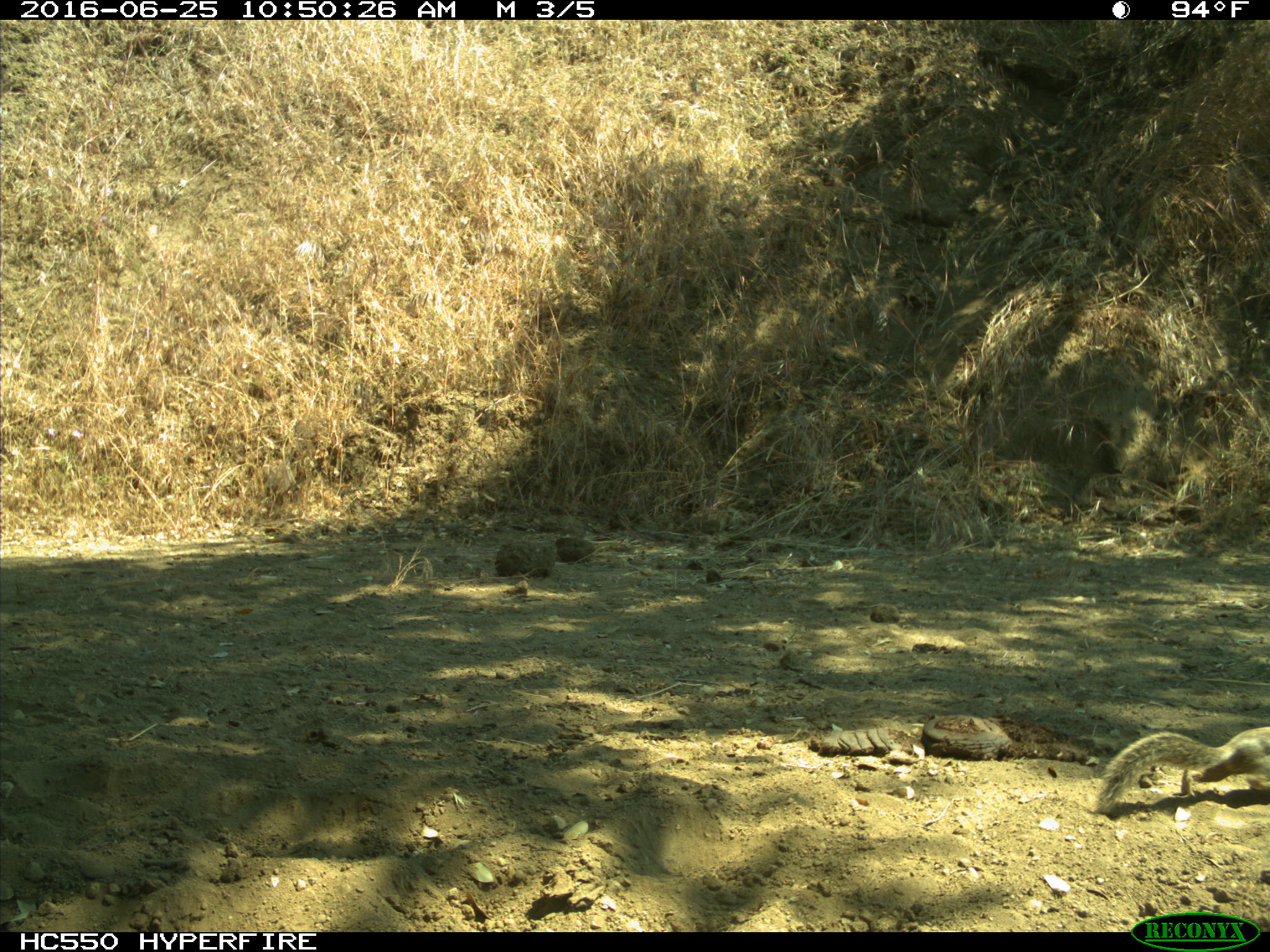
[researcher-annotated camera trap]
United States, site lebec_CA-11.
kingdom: Animalia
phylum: Chordata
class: Mammalia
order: Rodentia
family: Sciuridae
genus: Otospermophilus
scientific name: Otospermophilus beecheyi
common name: california ground squirrel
Otospermophilus beecheyi (california ground squirrel).